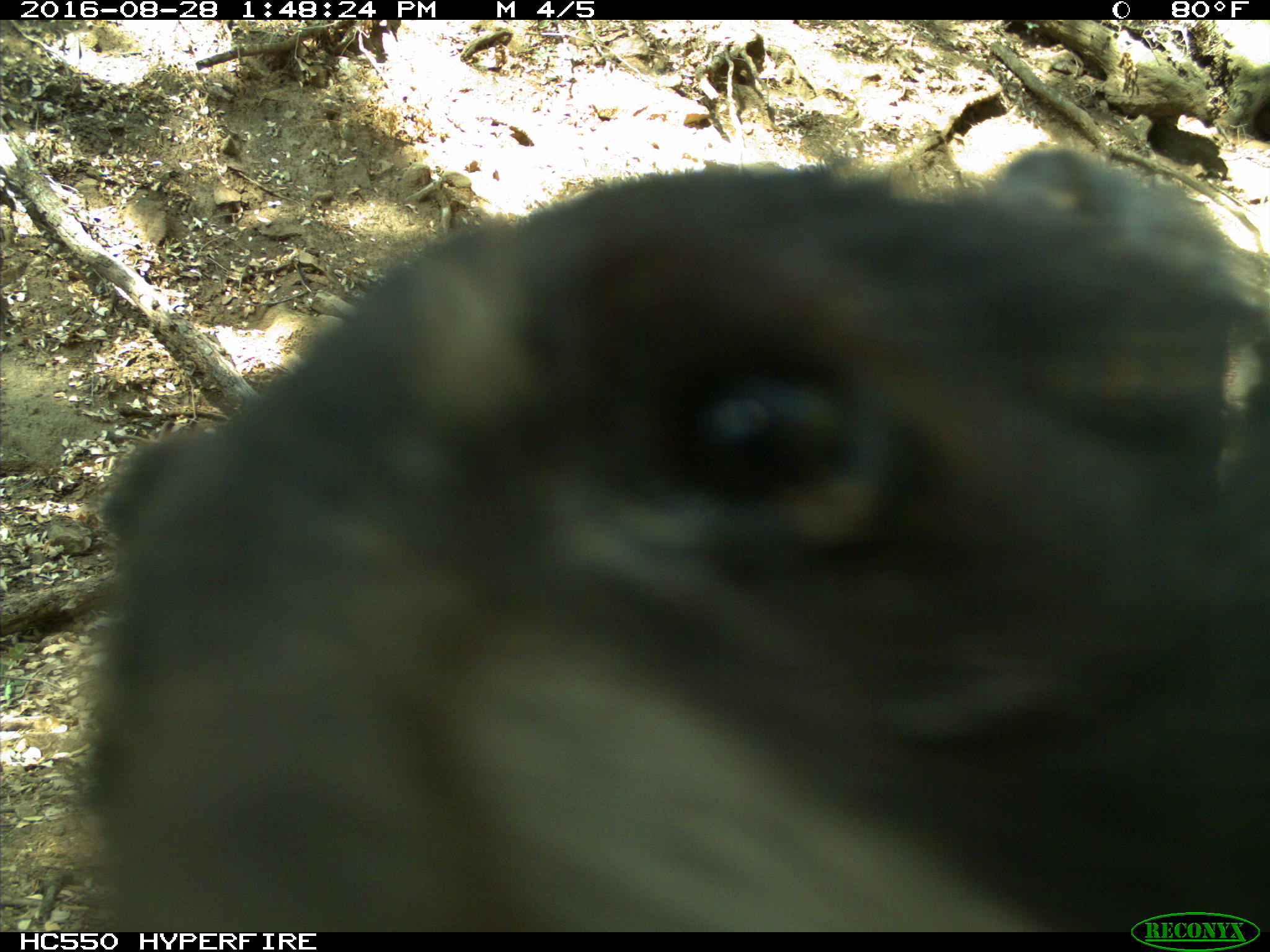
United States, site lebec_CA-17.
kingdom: Animalia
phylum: Chordata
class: Mammalia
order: Carnivora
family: Ursidae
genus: Ursus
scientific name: Ursus americanus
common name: american black bear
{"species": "Ursus americanus (american black bear)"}